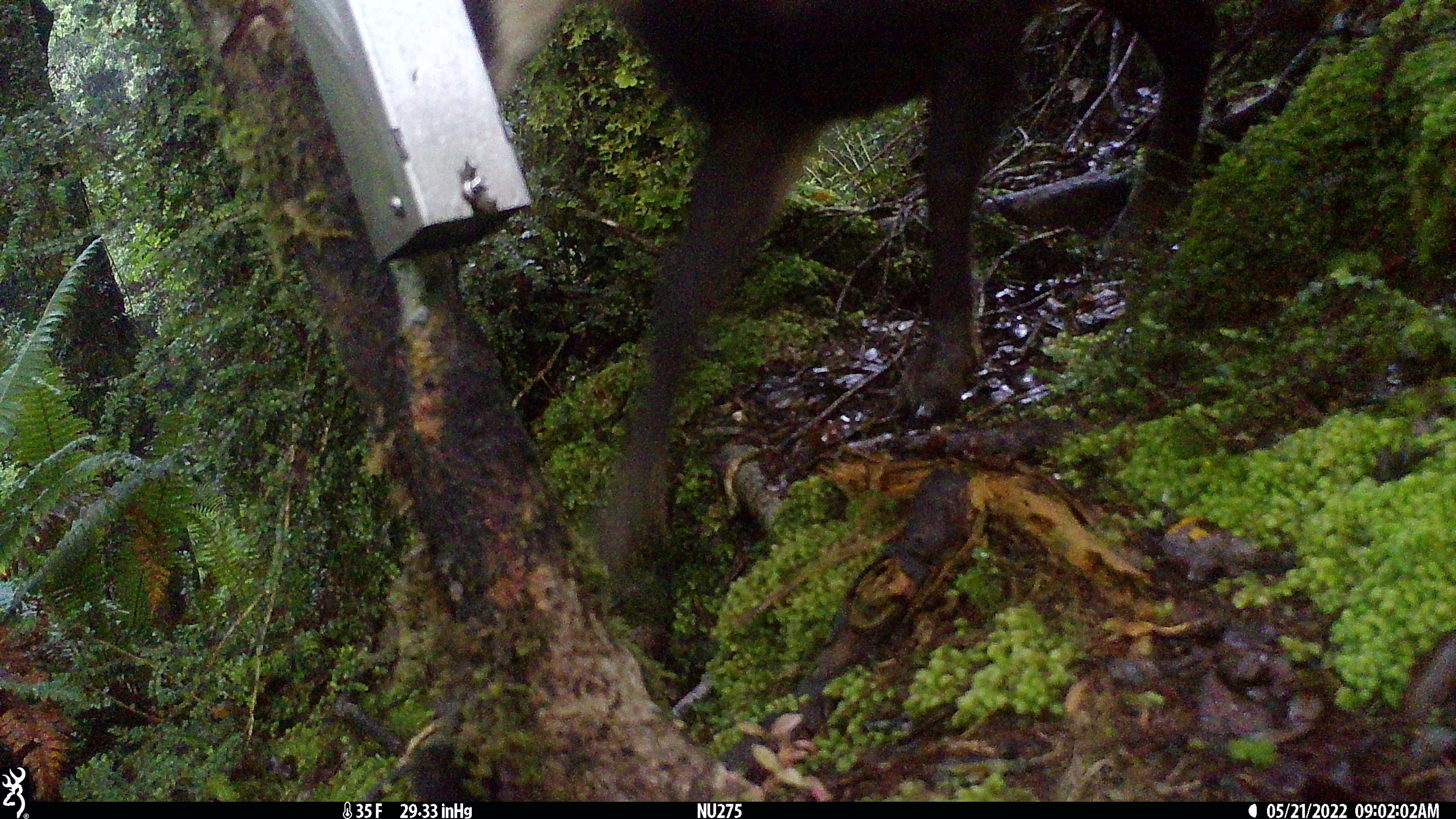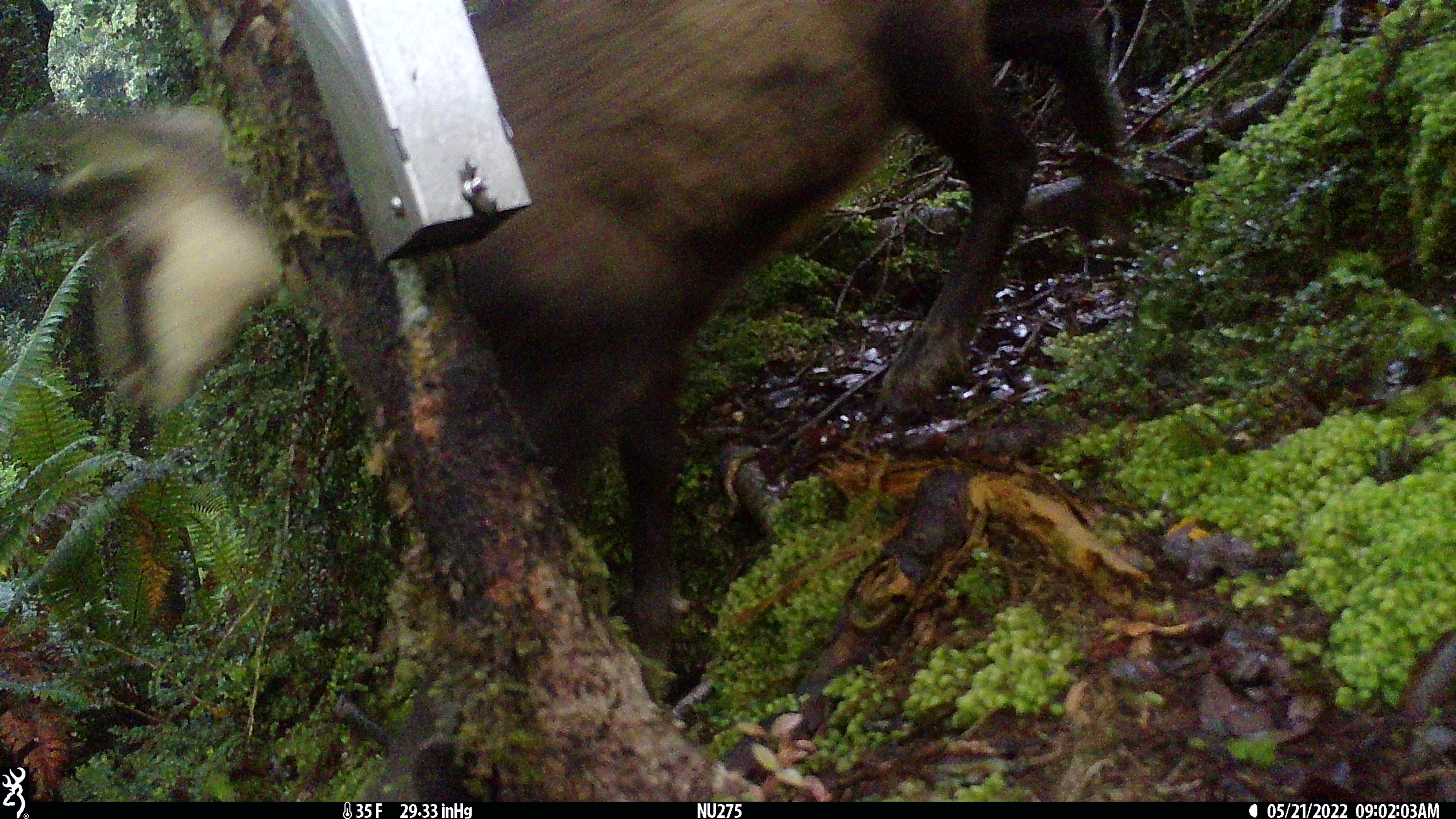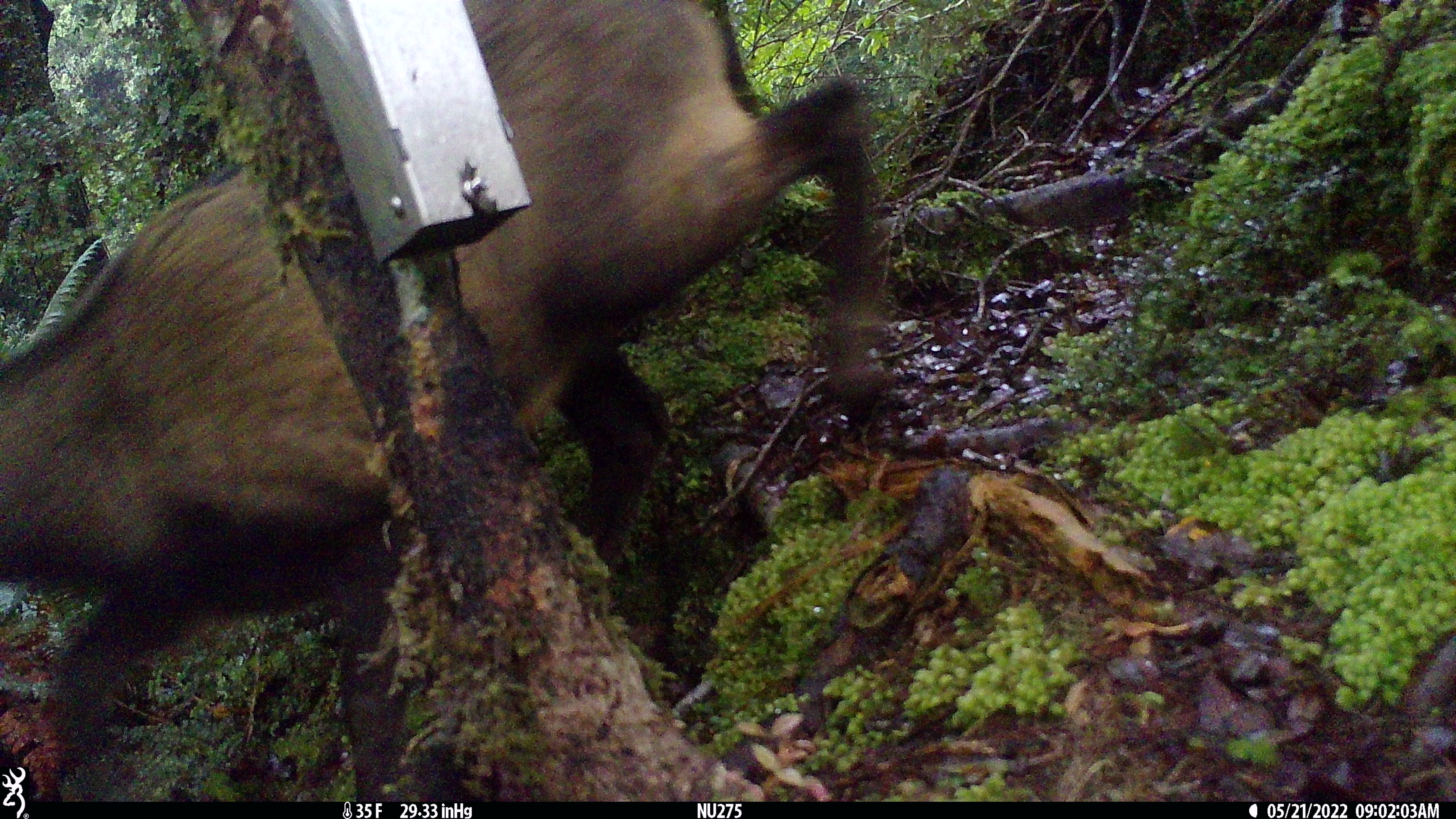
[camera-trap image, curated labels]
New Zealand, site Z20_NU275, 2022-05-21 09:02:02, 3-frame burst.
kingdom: Animalia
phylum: Chordata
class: Mammalia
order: Artiodactyla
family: Bovidae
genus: Rupicapra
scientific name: Rupicapra rupicapra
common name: alpine chamois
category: chamois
Chamois (alpine chamois) (Rupicapra rupicapra).